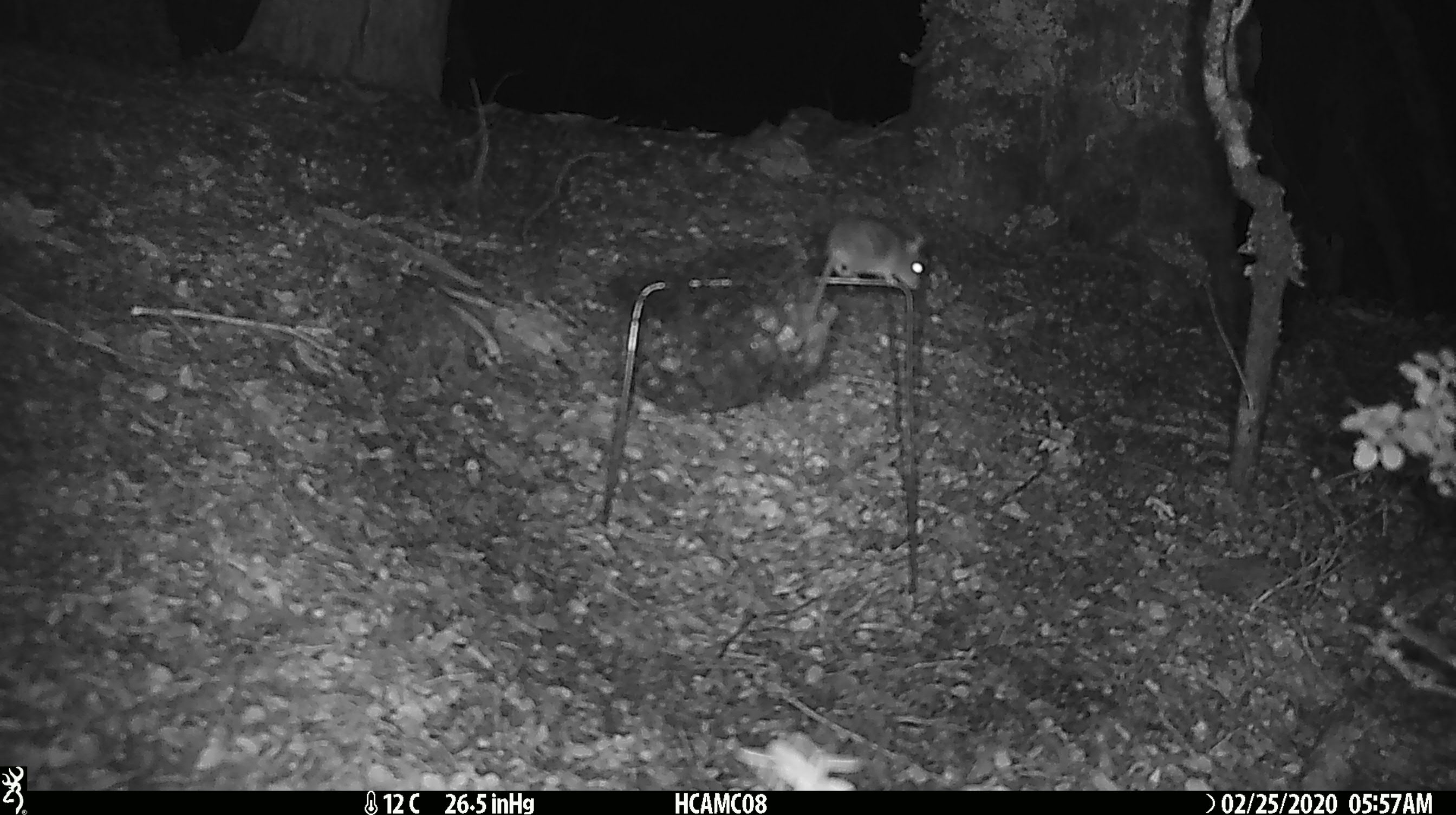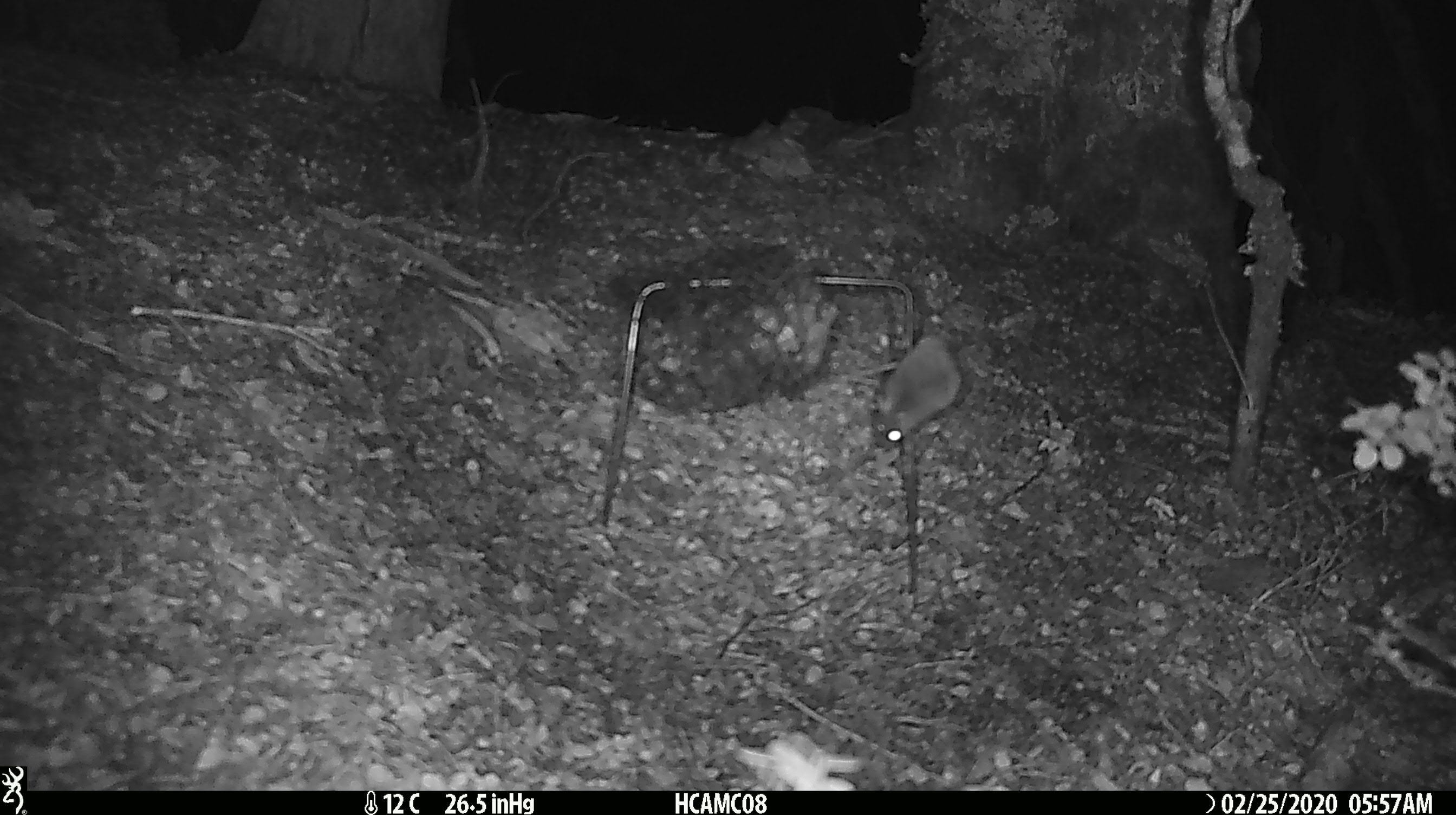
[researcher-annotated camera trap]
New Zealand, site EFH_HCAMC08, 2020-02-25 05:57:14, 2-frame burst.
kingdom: Animalia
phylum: Chordata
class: Mammalia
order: Rodentia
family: Muridae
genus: Mus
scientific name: Mus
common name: mouse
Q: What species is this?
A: Mouse (Mus).